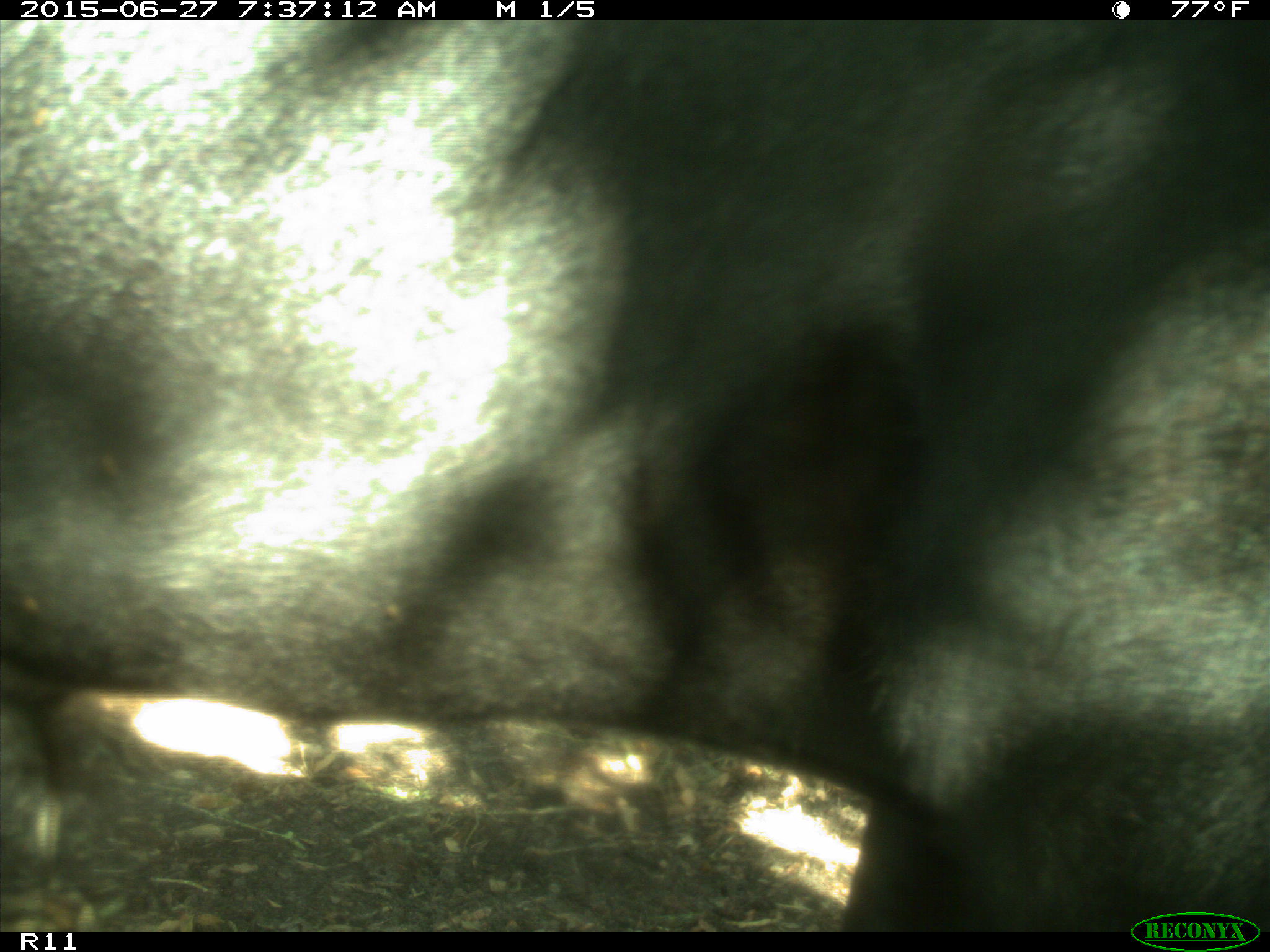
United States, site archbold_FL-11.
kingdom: Animalia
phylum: Chordata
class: Mammalia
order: Artiodactyla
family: Bovidae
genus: Bos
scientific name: Bos taurus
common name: domestic cow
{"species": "Bos taurus (domestic cow)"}